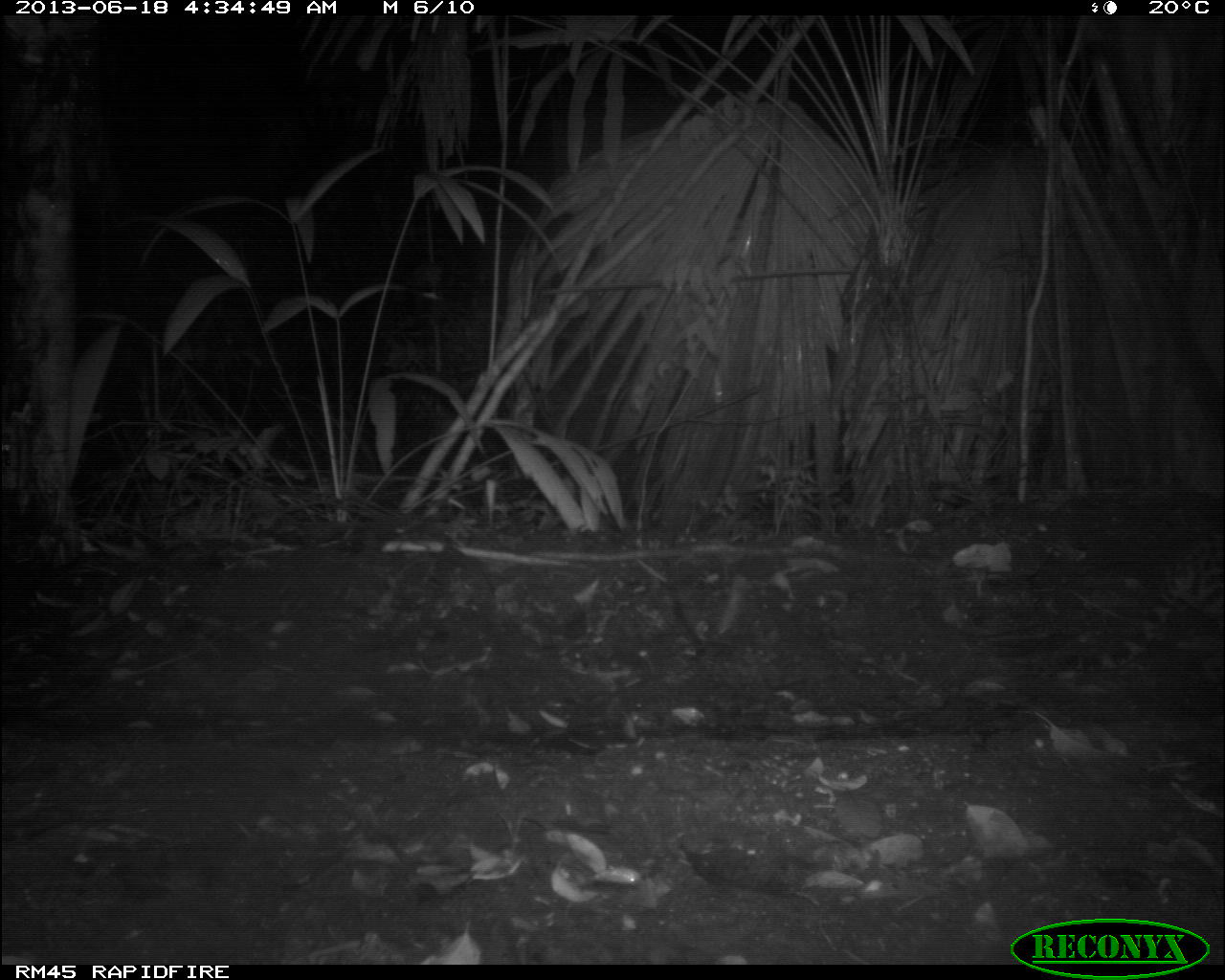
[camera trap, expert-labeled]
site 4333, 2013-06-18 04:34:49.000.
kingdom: Animalia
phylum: Chordata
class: Mammalia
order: Carnivora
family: Felidae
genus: Leopardus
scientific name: Leopardus pardalis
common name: ocelot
Leopardus pardalis (ocelot), count 1, sex female.